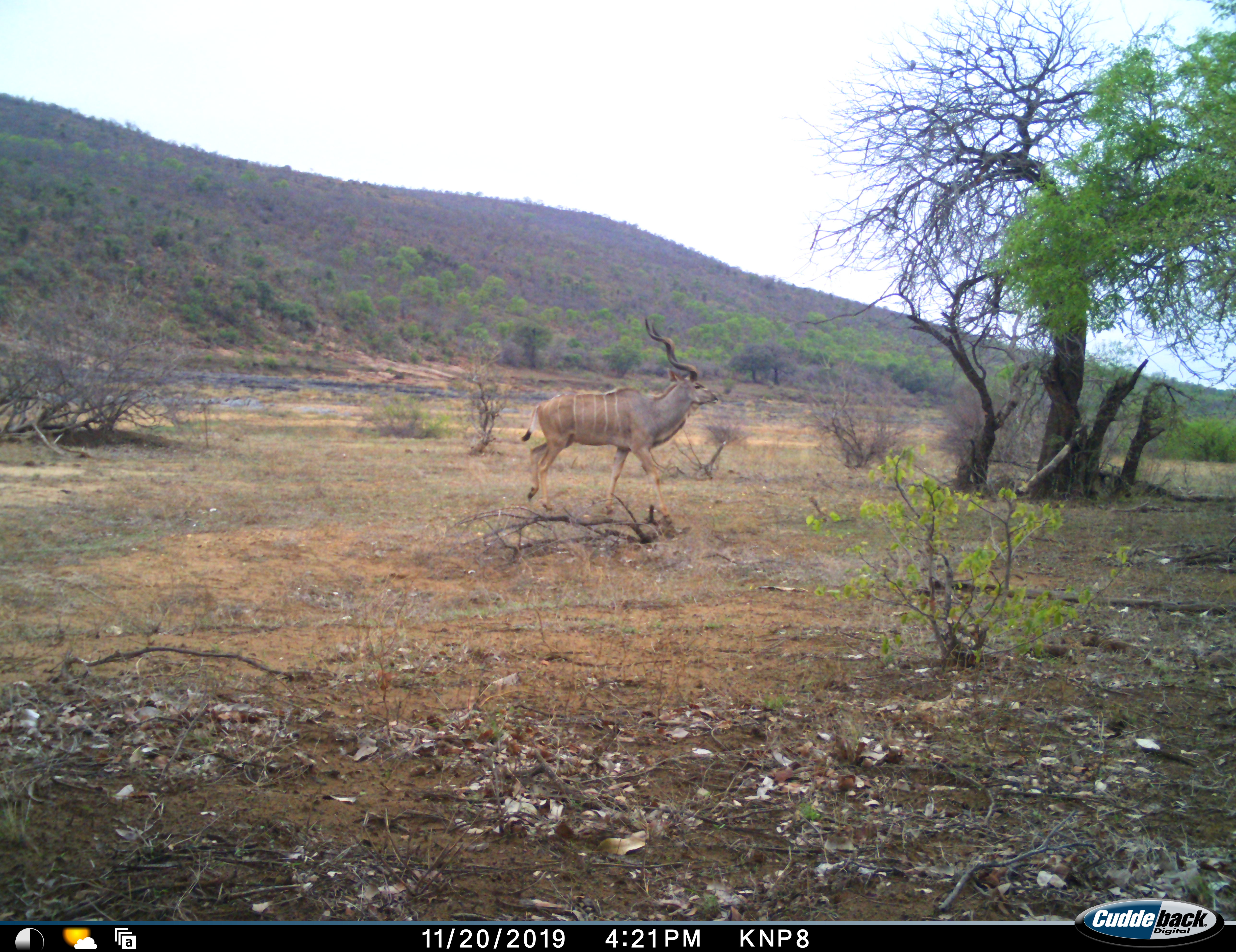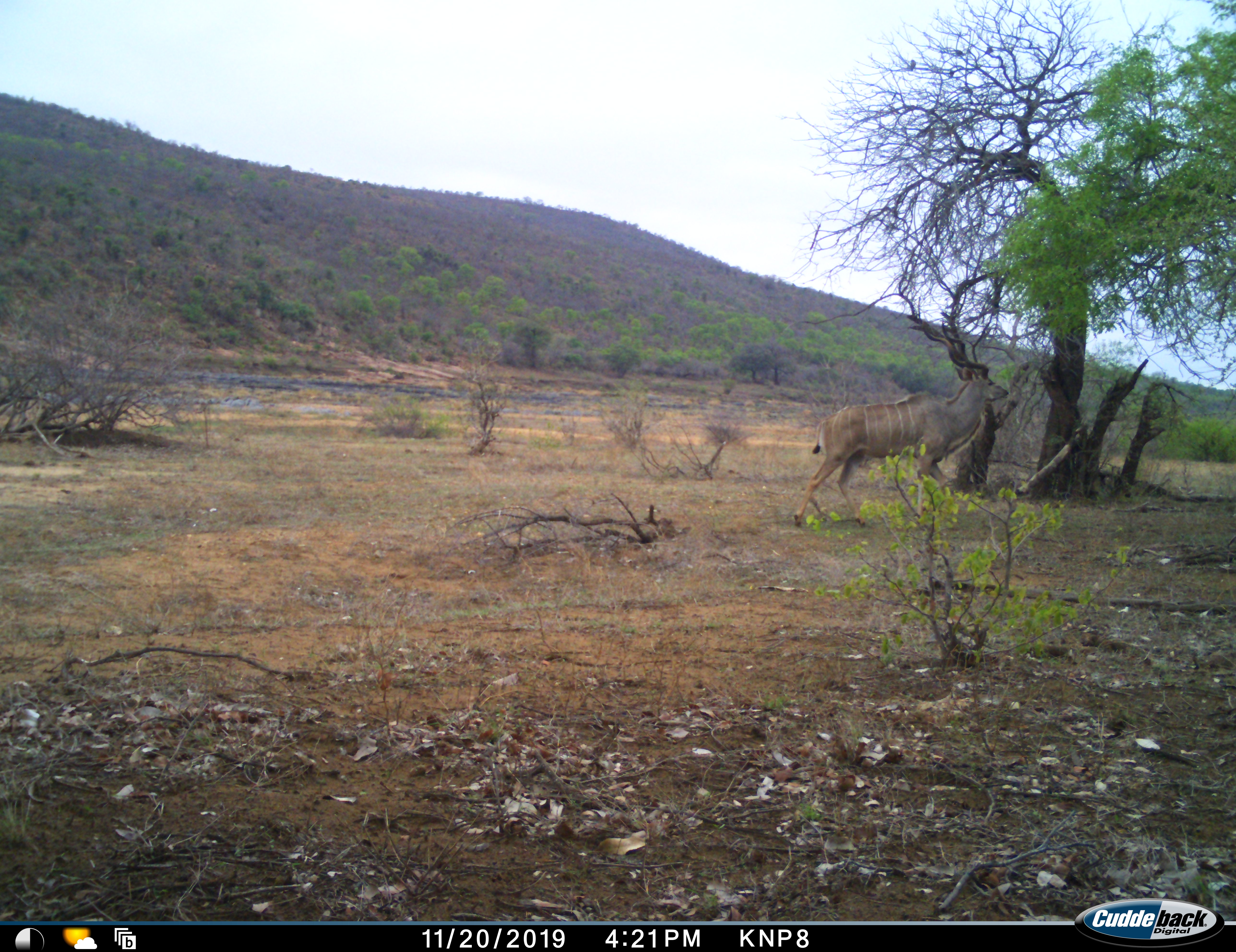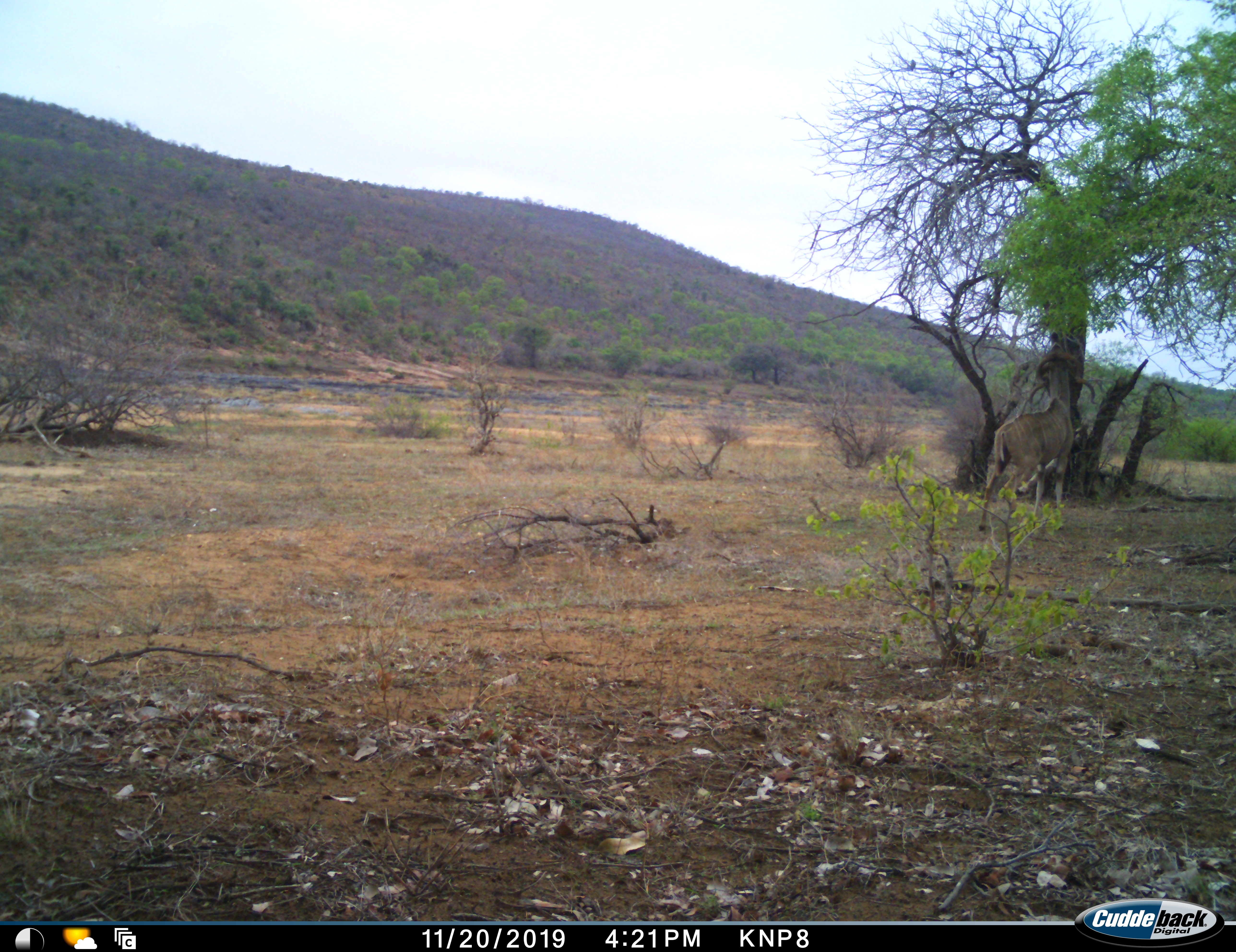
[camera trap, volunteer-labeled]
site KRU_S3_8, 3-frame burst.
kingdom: Animalia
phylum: Chordata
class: Mammalia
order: Artiodactyla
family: Bovidae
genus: Tragelaphus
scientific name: Tragelaphus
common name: kudu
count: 1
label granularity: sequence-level